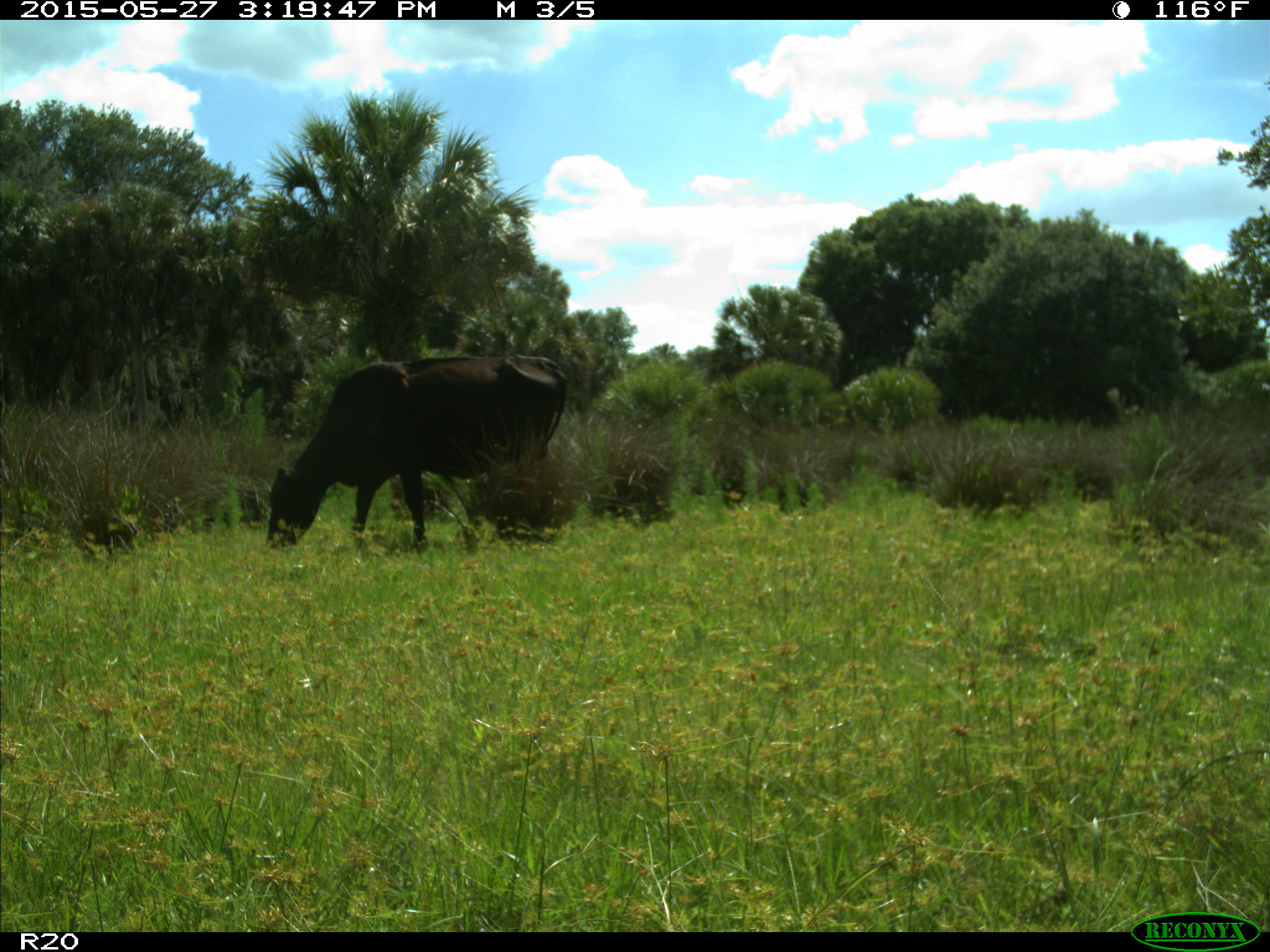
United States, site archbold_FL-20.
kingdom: Animalia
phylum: Chordata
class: Mammalia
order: Artiodactyla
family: Bovidae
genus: Bos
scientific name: Bos taurus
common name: domestic cow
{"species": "Bos taurus (domestic cow)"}